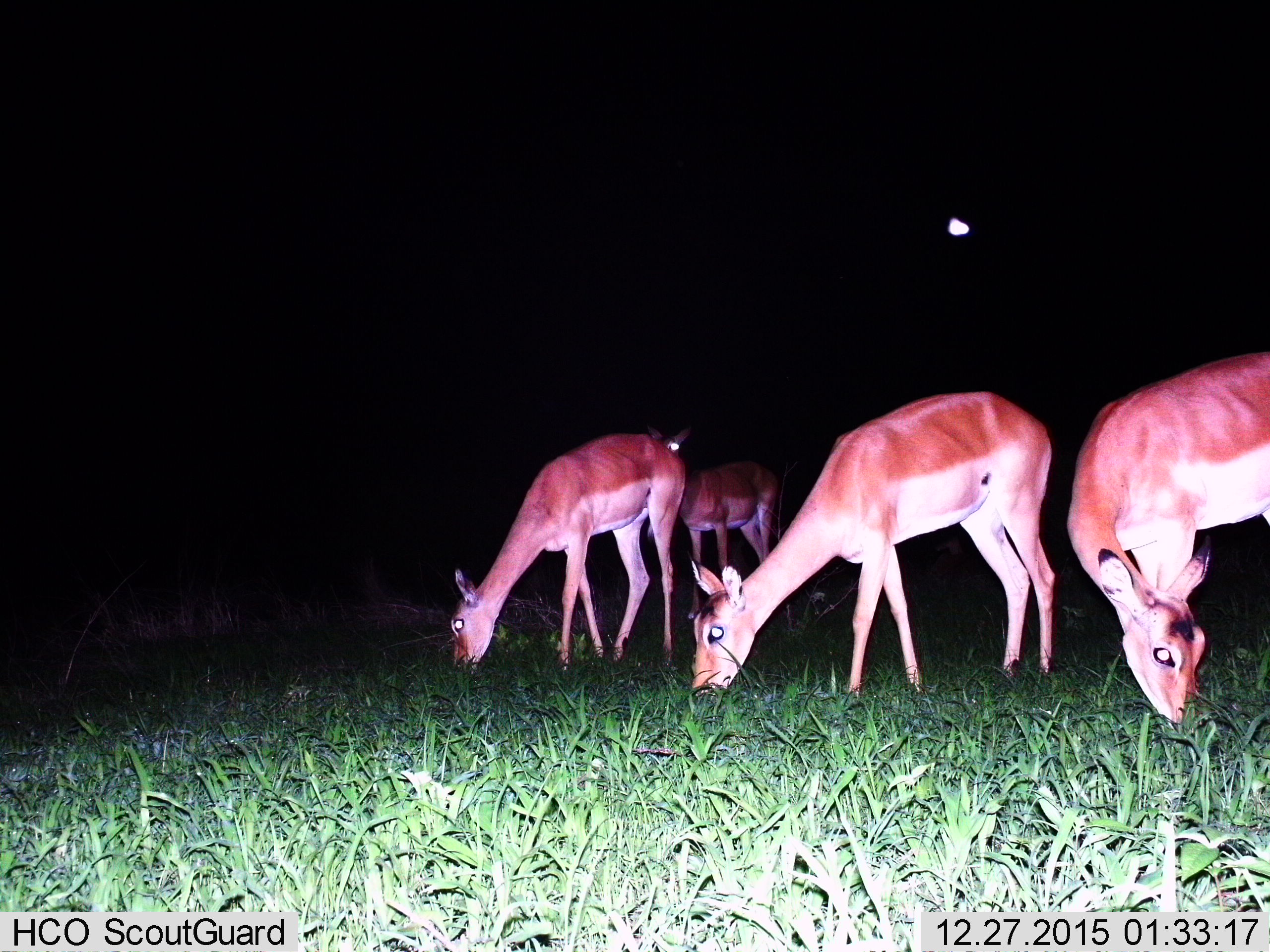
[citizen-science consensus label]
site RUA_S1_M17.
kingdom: Animalia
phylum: Chordata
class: Mammalia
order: Artiodactyla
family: Bovidae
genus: Aepyceros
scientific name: Aepyceros melampus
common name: impala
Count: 4.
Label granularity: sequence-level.